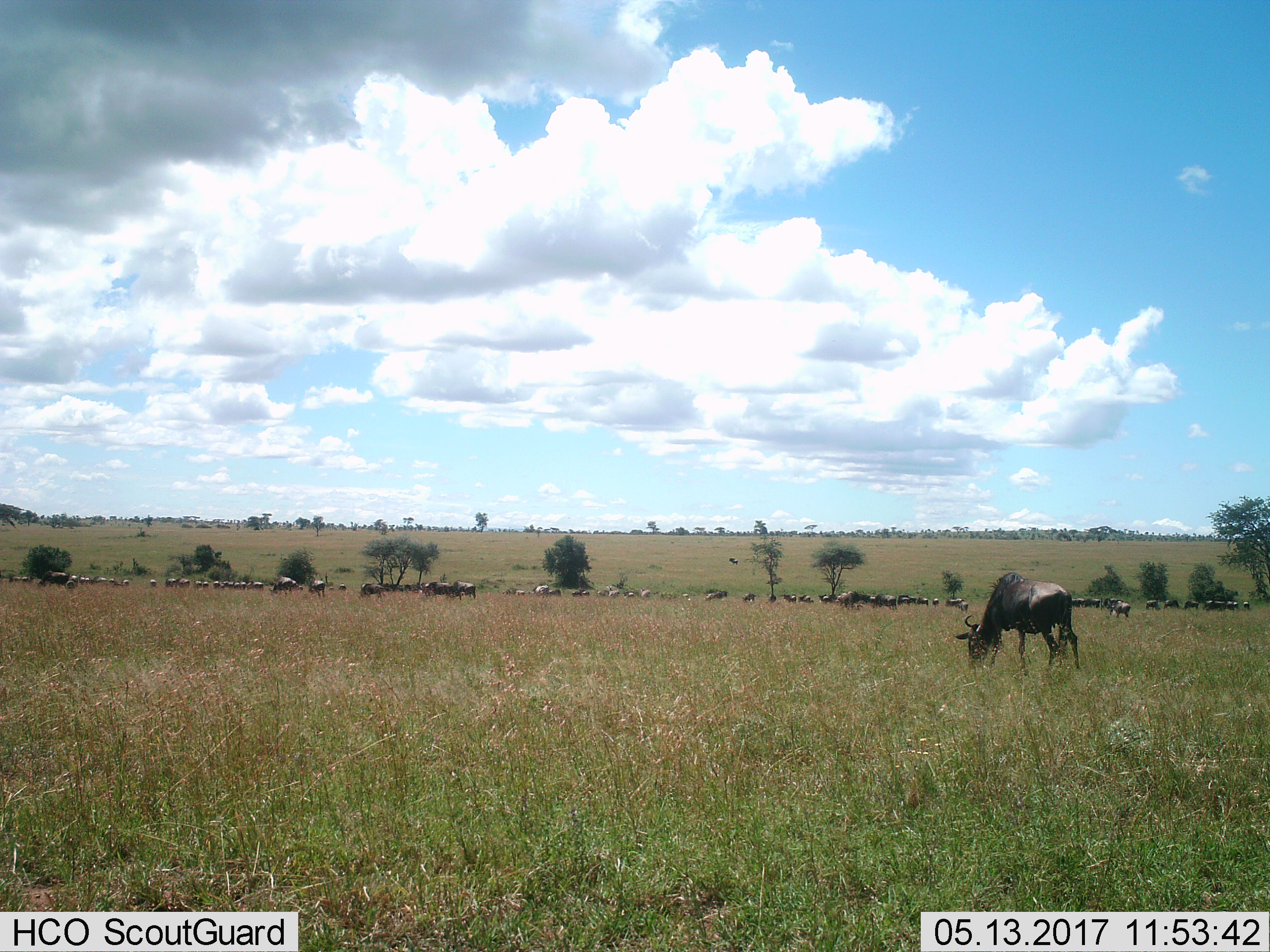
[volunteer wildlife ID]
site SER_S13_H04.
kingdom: Animalia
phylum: Chordata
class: Mammalia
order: Artiodactyla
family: Bovidae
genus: Connochaetes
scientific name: Connochaetes taurinus taurinus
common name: blue wildebeest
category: wildebeestblue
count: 11-50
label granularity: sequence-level